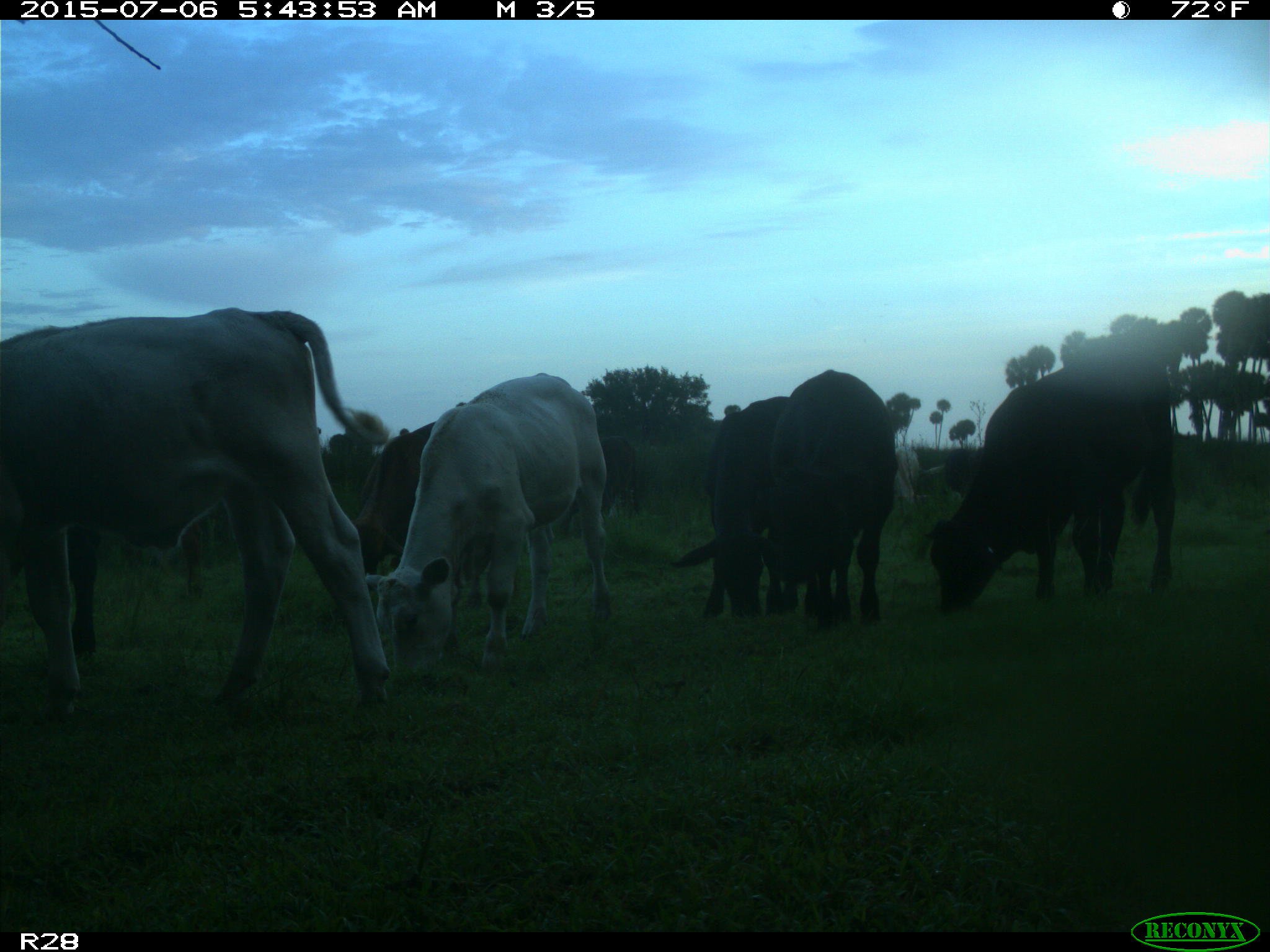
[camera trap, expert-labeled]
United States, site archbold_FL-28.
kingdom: Animalia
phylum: Chordata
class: Mammalia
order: Artiodactyla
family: Bovidae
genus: Bos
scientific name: Bos taurus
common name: domestic cow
Bos taurus (domestic cow).